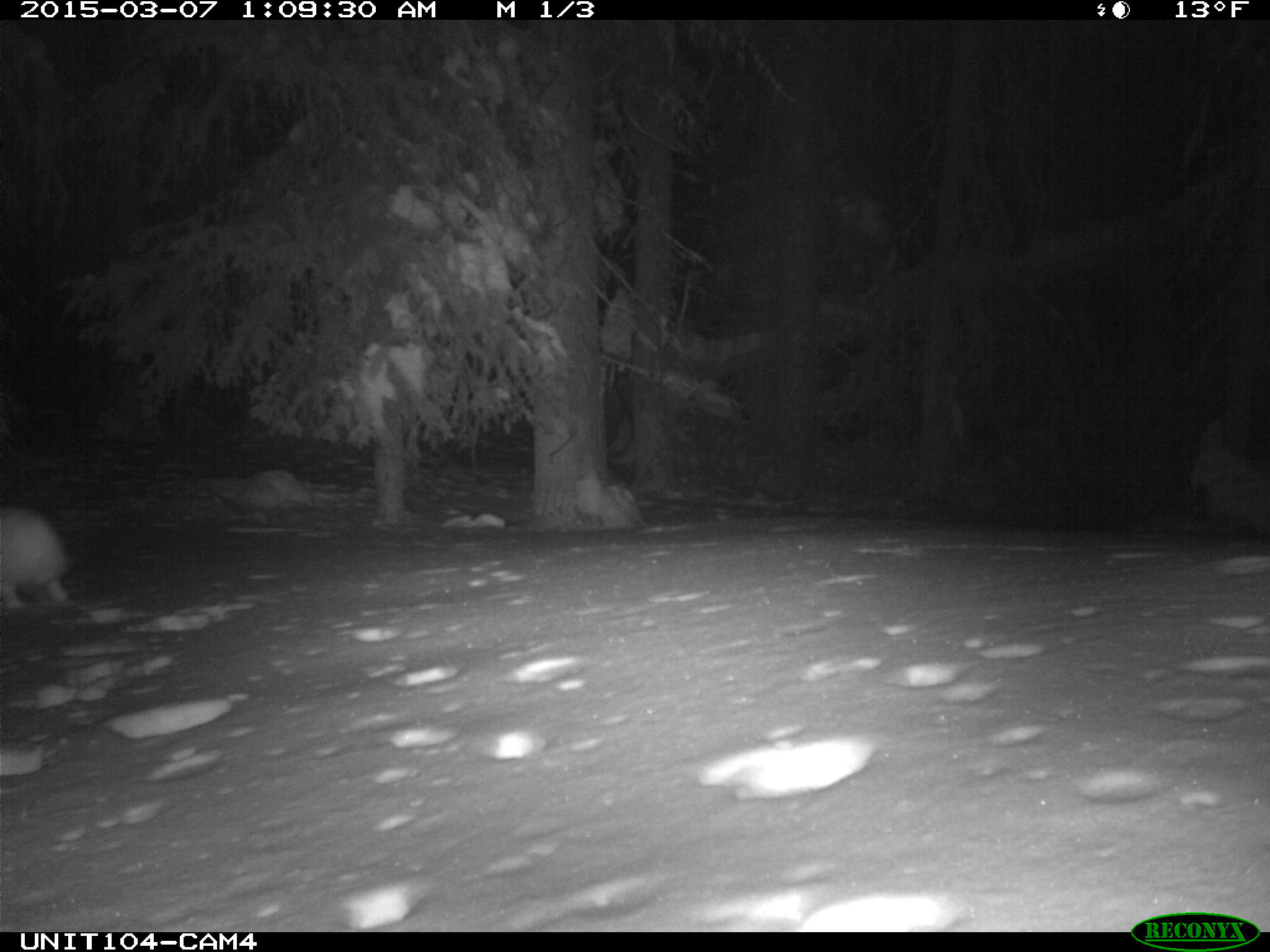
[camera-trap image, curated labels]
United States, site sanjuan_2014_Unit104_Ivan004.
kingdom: Animalia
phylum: Chordata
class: Mammalia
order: Lagomorpha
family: Leporidae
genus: Lepus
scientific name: Lepus americanus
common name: snowshoe hare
Lepus americanus (snowshoe hare).